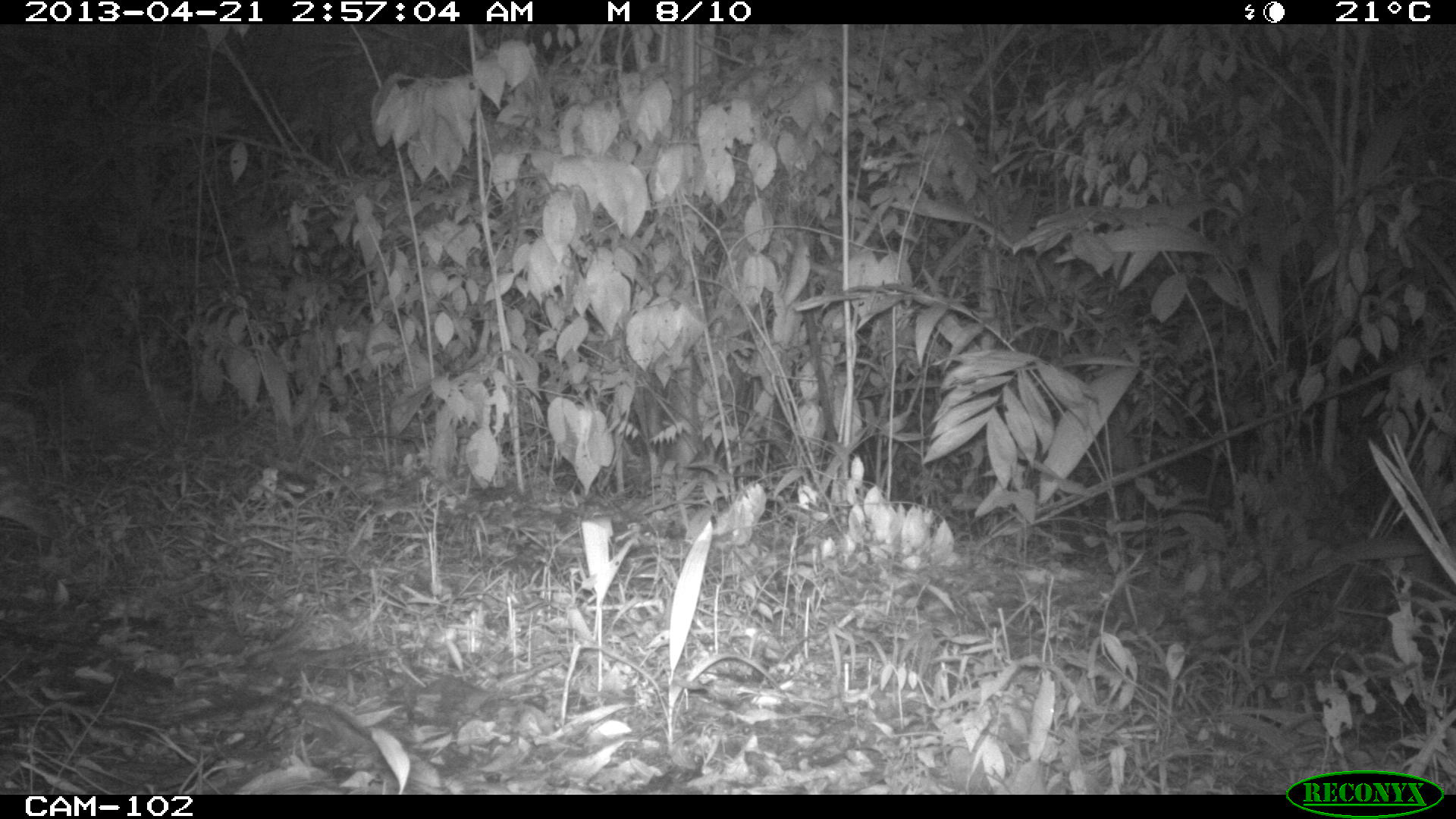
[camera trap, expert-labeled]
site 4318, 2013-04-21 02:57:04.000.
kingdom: Animalia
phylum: Chordata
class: Mammalia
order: Rodentia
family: Cuniculidae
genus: Cuniculus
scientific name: Cuniculus paca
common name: lowland paca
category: agouti paca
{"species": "agouti paca (lowland paca) (Cuniculus paca)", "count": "1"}